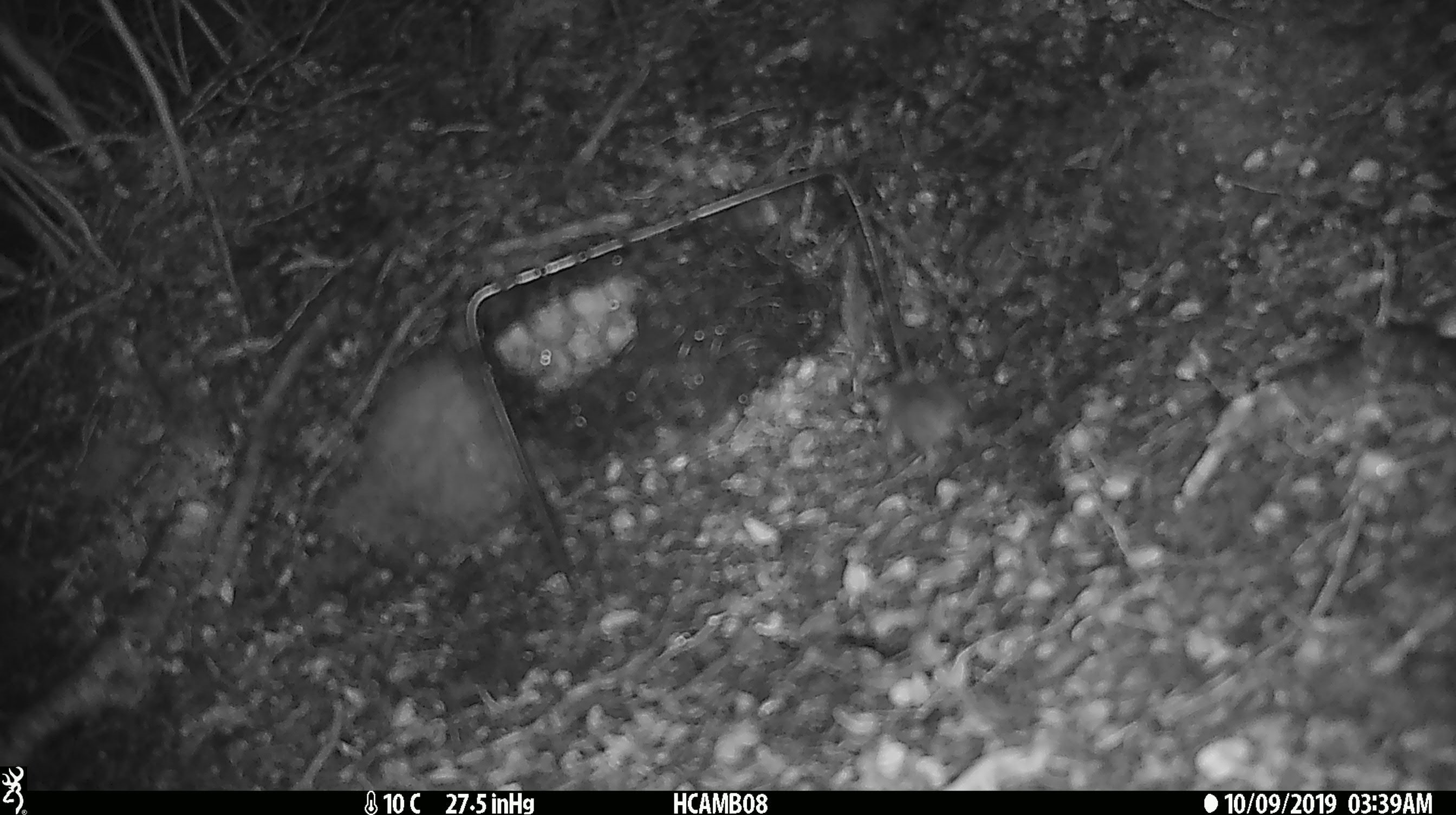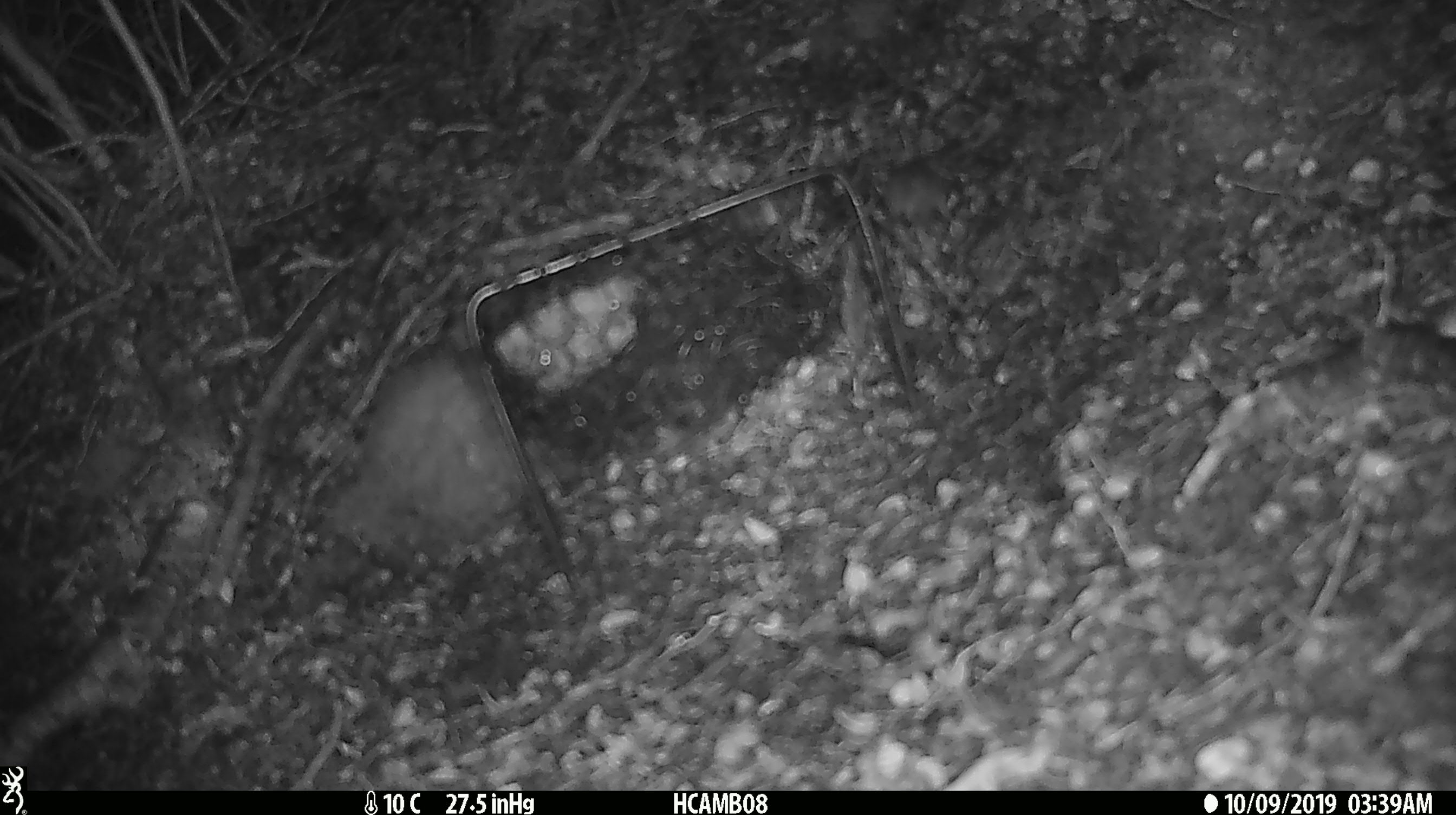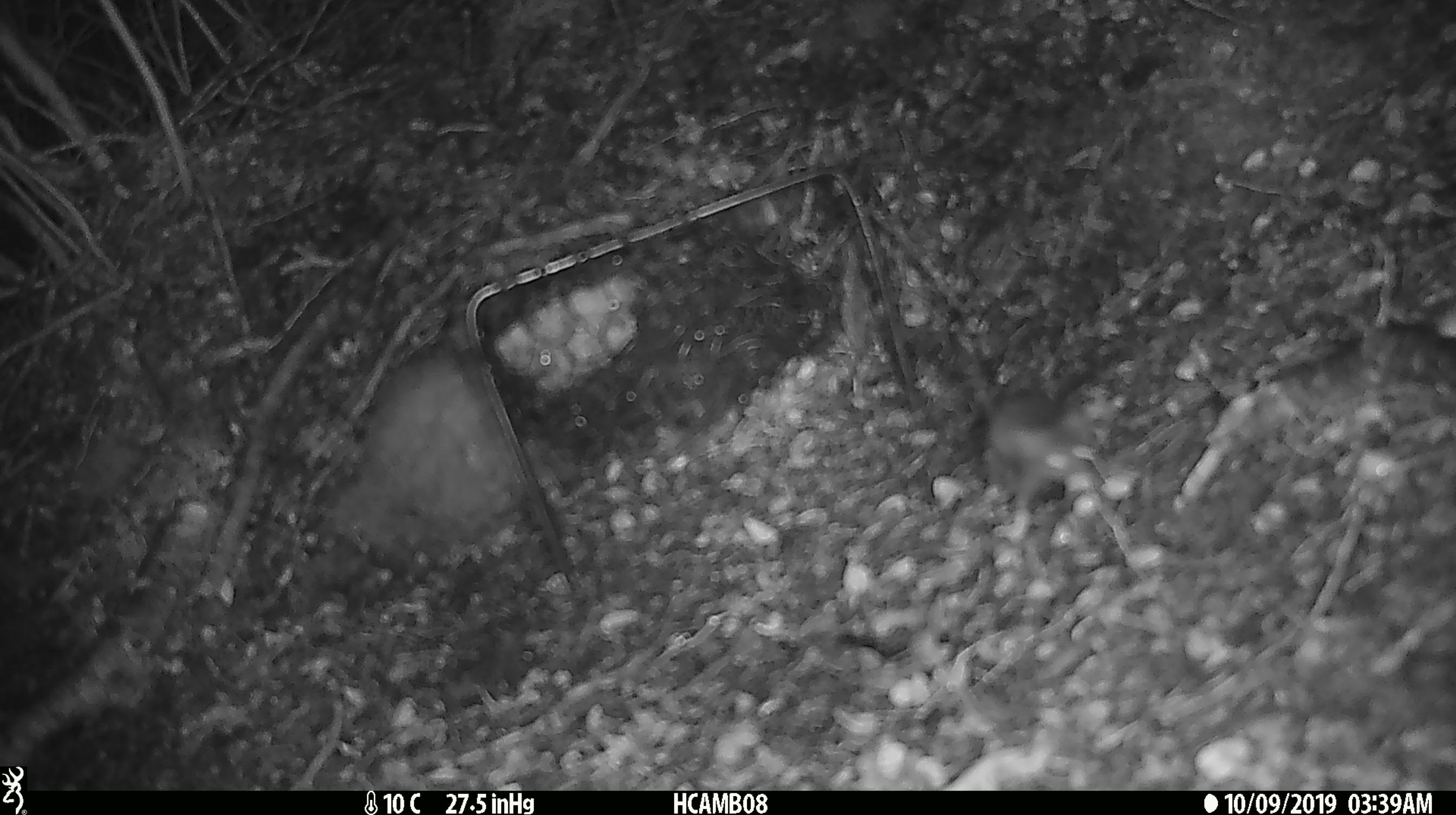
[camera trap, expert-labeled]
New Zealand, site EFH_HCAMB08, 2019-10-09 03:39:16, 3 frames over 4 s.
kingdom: Animalia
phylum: Chordata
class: Mammalia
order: Rodentia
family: Muridae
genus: Mus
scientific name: Mus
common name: mouse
Mouse (Mus).